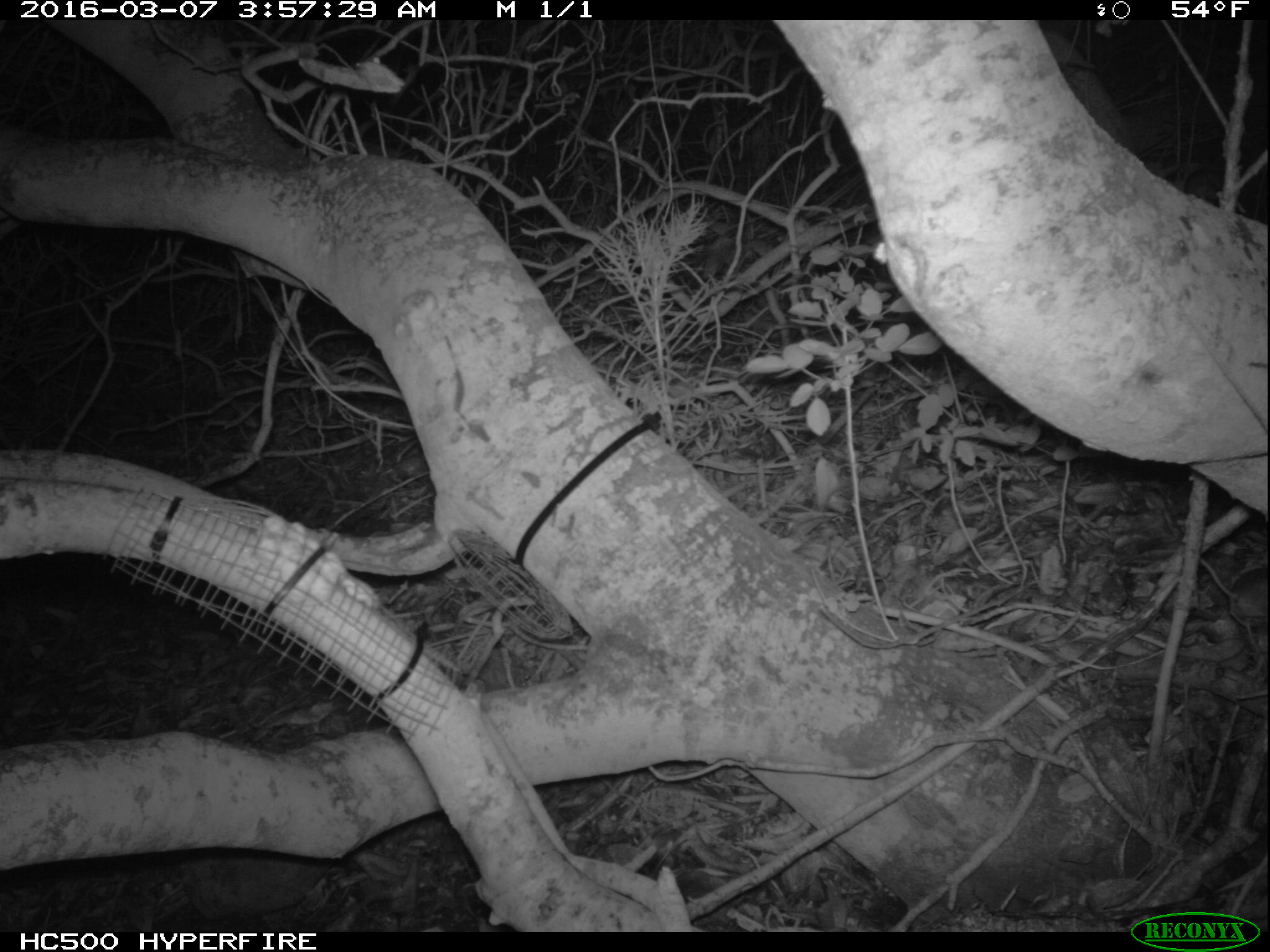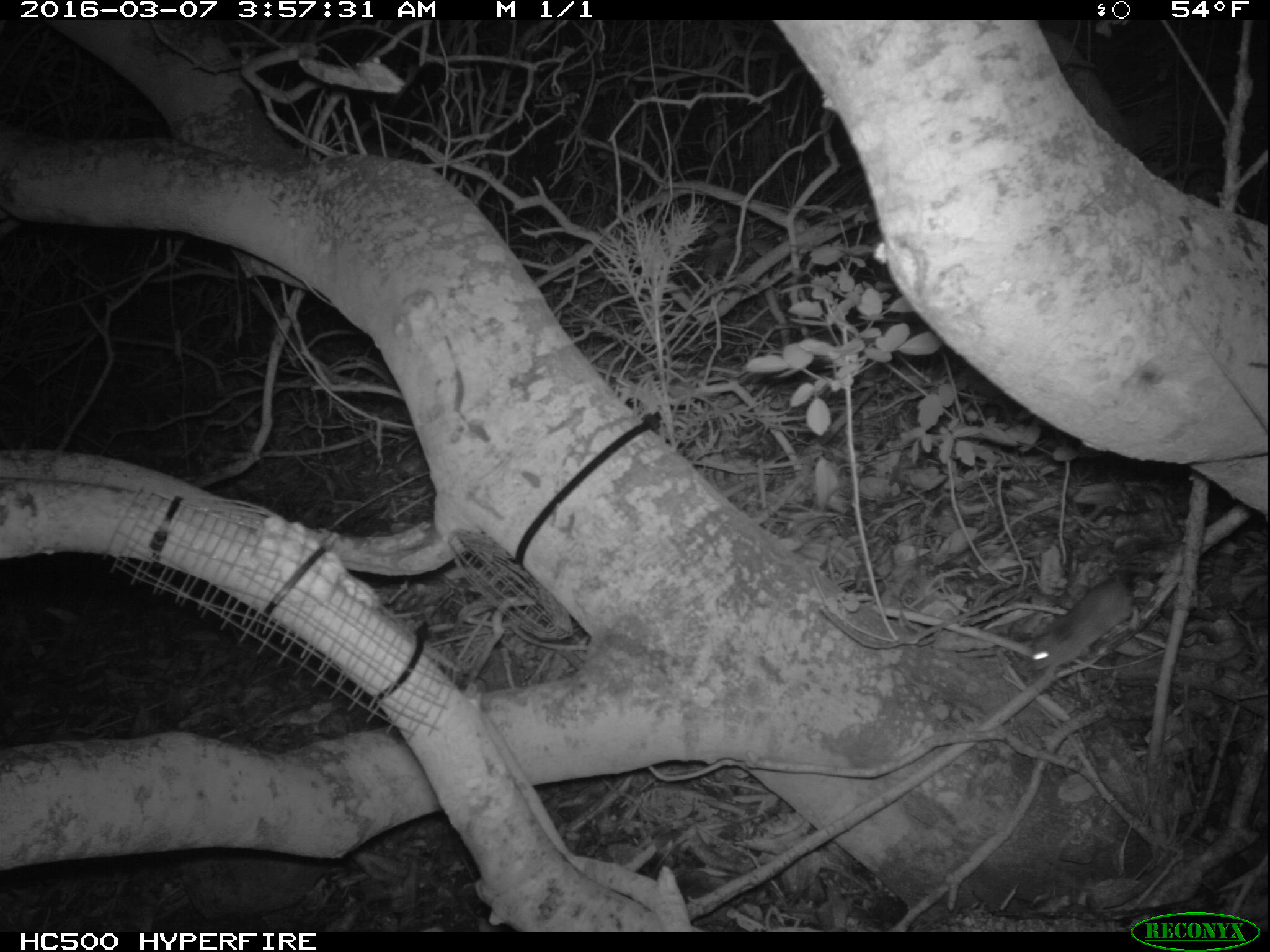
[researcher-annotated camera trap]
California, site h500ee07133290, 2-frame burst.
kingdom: Animalia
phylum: Chordata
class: Mammalia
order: Rodentia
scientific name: Rodentia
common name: rodent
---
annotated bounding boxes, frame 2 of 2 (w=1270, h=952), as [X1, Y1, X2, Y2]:
rodent: [1025, 570, 1134, 673]